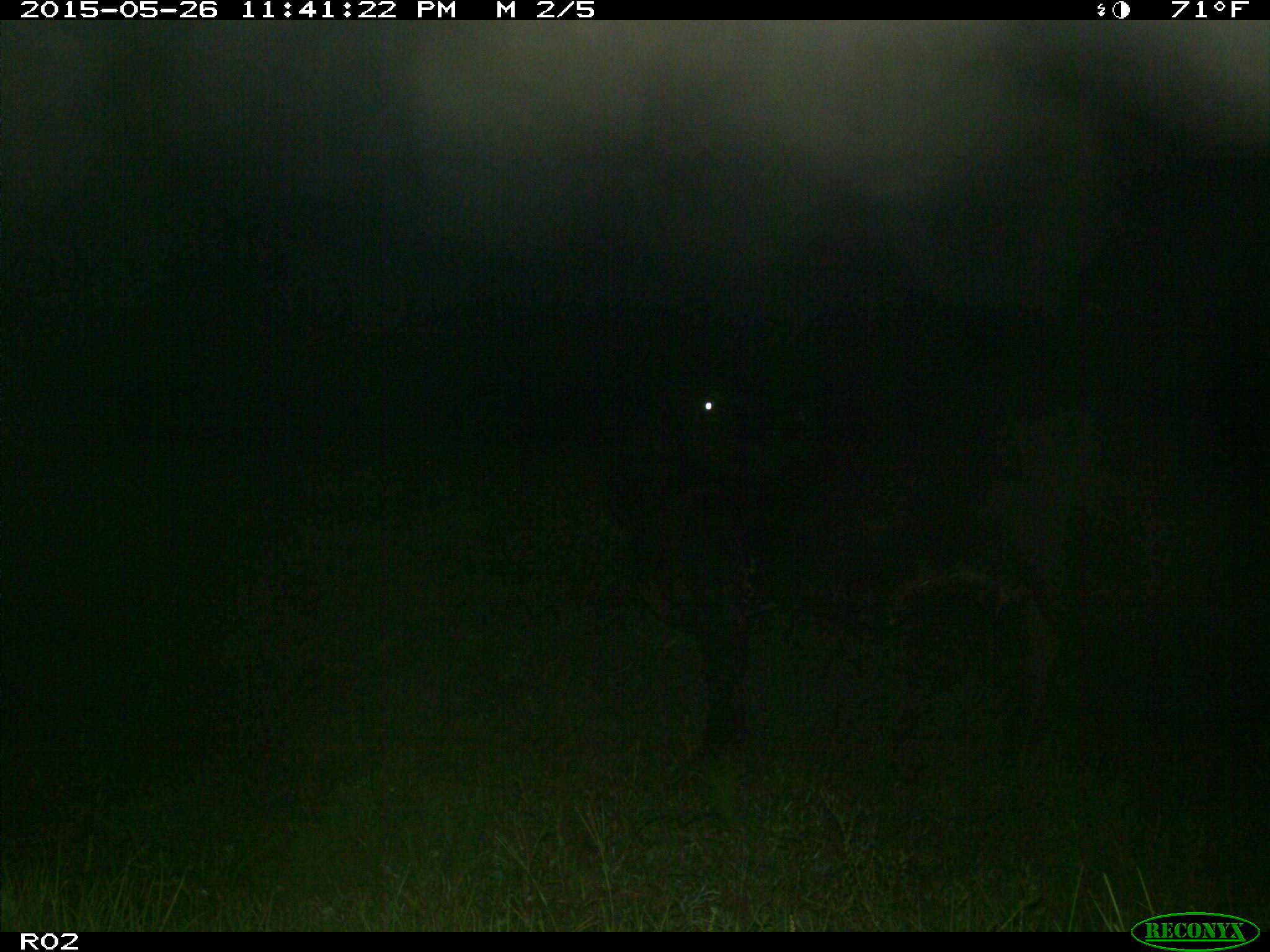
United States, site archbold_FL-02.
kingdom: Animalia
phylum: Chordata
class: Mammalia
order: Artiodactyla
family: Bovidae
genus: Bos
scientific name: Bos taurus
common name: domestic cow